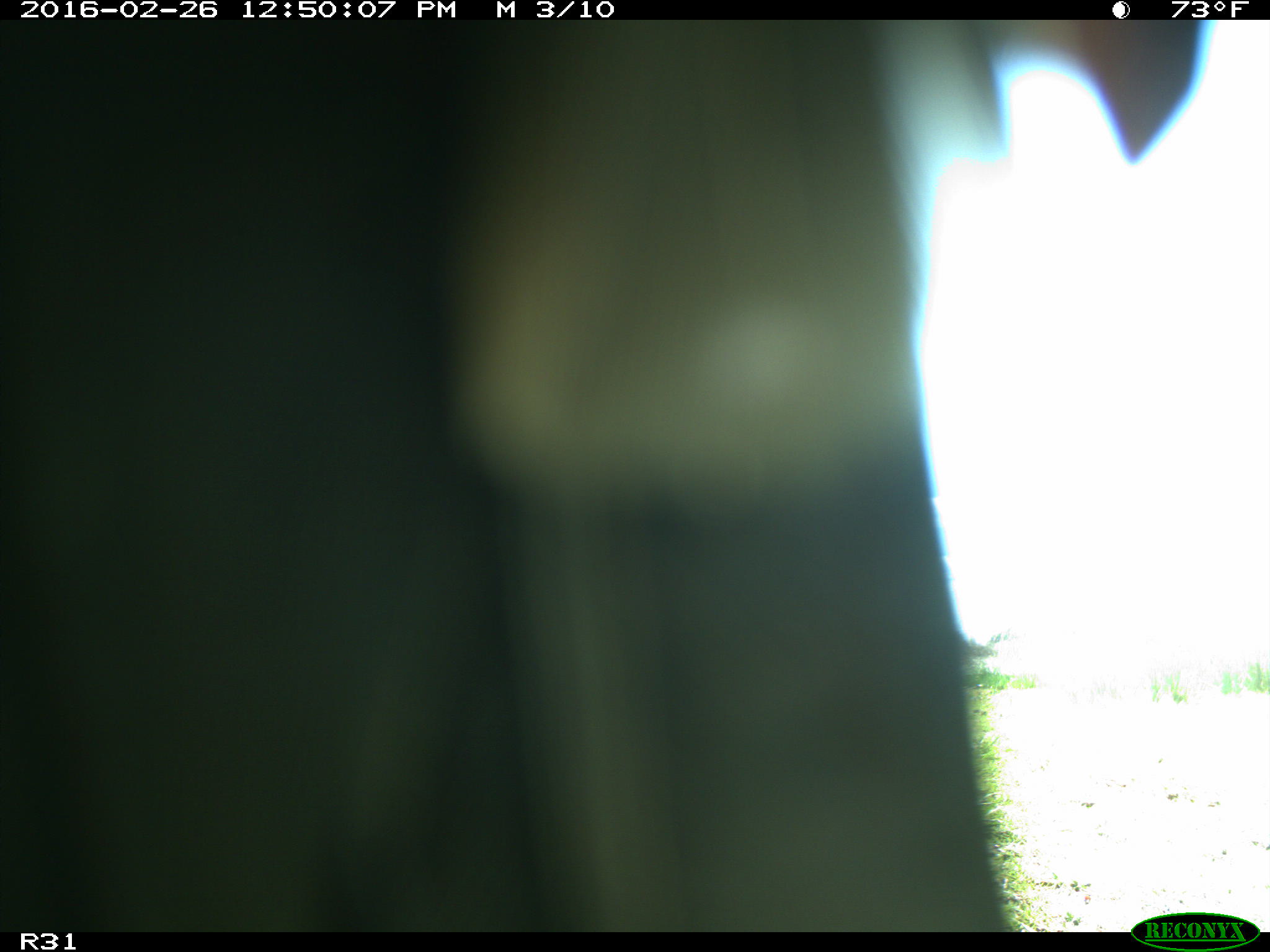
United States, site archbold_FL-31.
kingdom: Animalia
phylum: Chordata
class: Aves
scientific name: Aves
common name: birds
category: unidentified bird